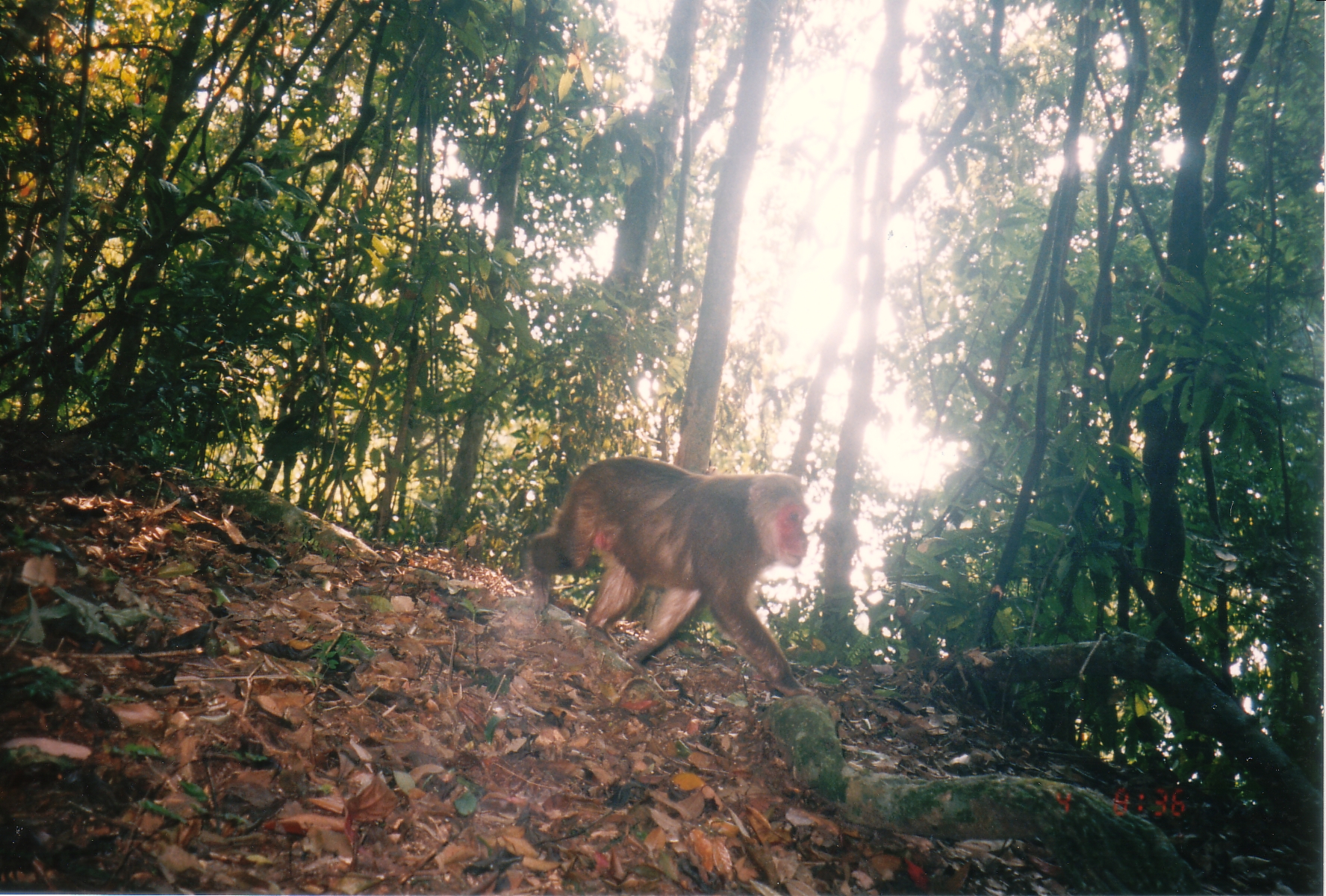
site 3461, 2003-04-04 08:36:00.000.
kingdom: Animalia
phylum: Chordata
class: Mammalia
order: Primates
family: Cercopithecidae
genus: Macaca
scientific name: Macaca arctoides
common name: stump-tailed macaque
Macaca arctoides (stump-tailed macaque), count 1.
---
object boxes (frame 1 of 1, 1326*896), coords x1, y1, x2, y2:
macaca arctoides: 526, 456, 814, 697